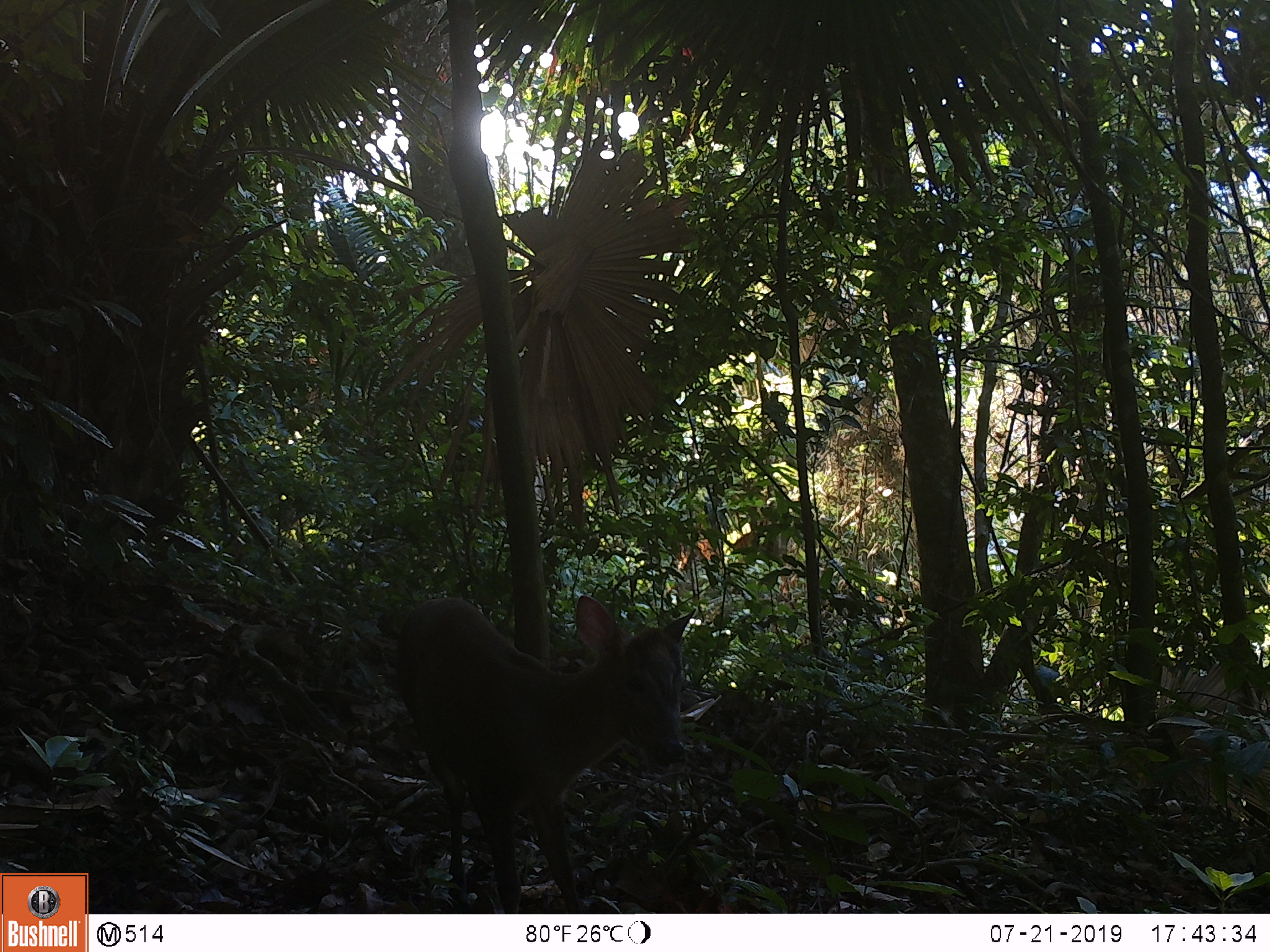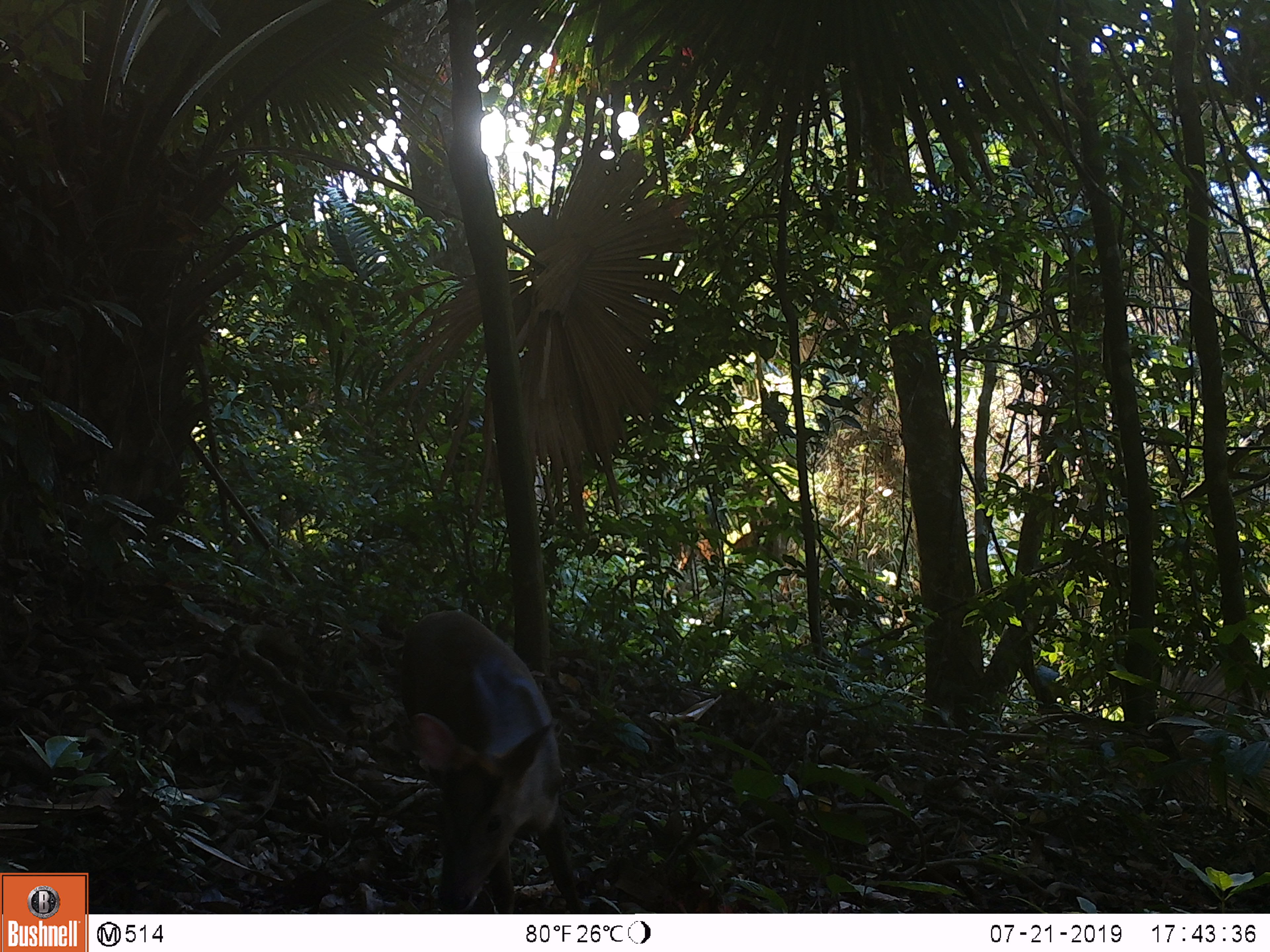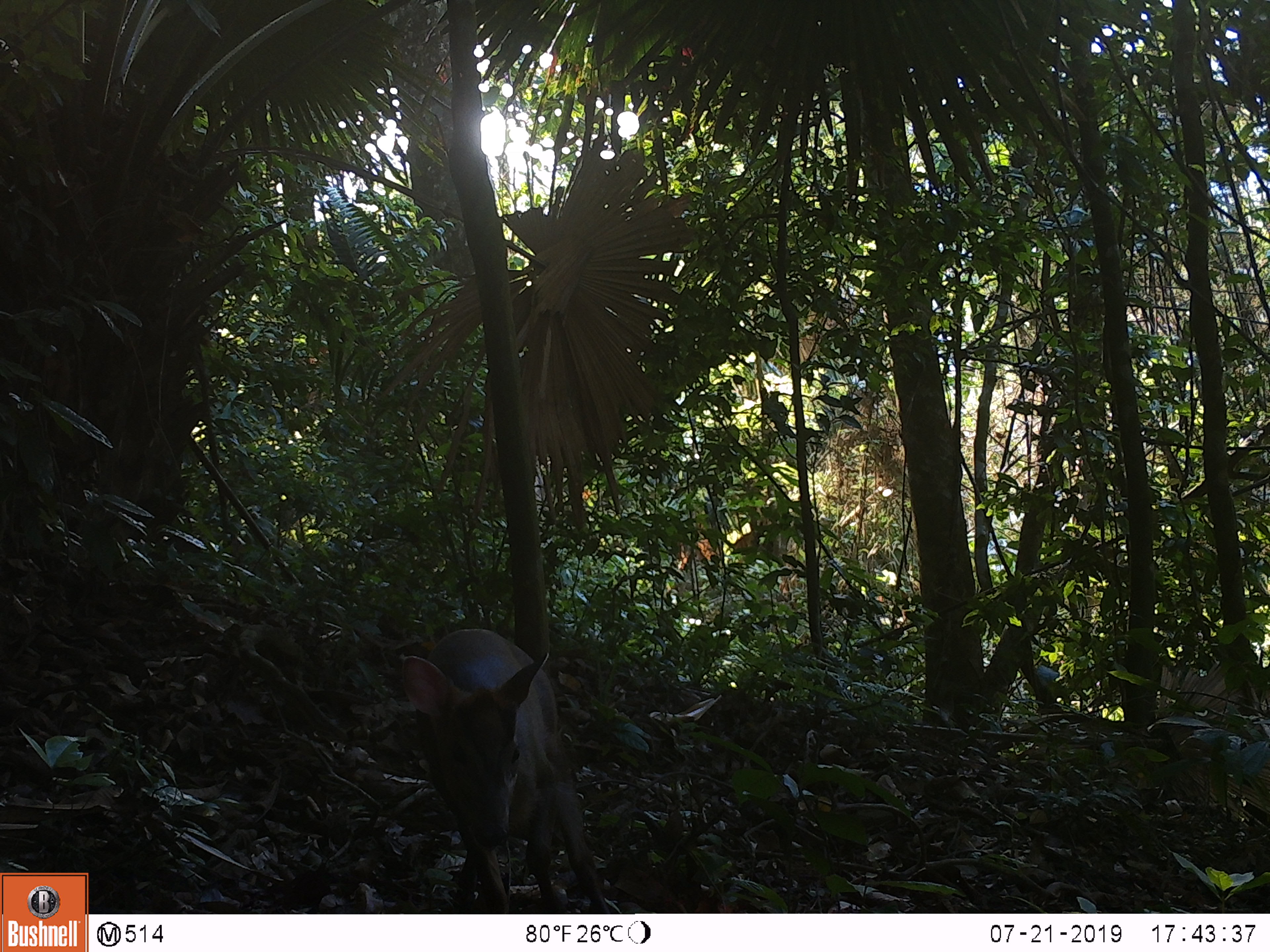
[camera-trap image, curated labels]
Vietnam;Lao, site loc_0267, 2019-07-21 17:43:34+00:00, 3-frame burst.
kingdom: Animalia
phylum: Chordata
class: Mammalia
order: Artiodactyla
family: Cervidae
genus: Muntiacus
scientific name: Muntiacus rooseveltorum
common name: roosevelt's muntjac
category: roosevelts muntjac group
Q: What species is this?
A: Roosevelts muntjac group (roosevelt's muntjac) (Muntiacus rooseveltorum).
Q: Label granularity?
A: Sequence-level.